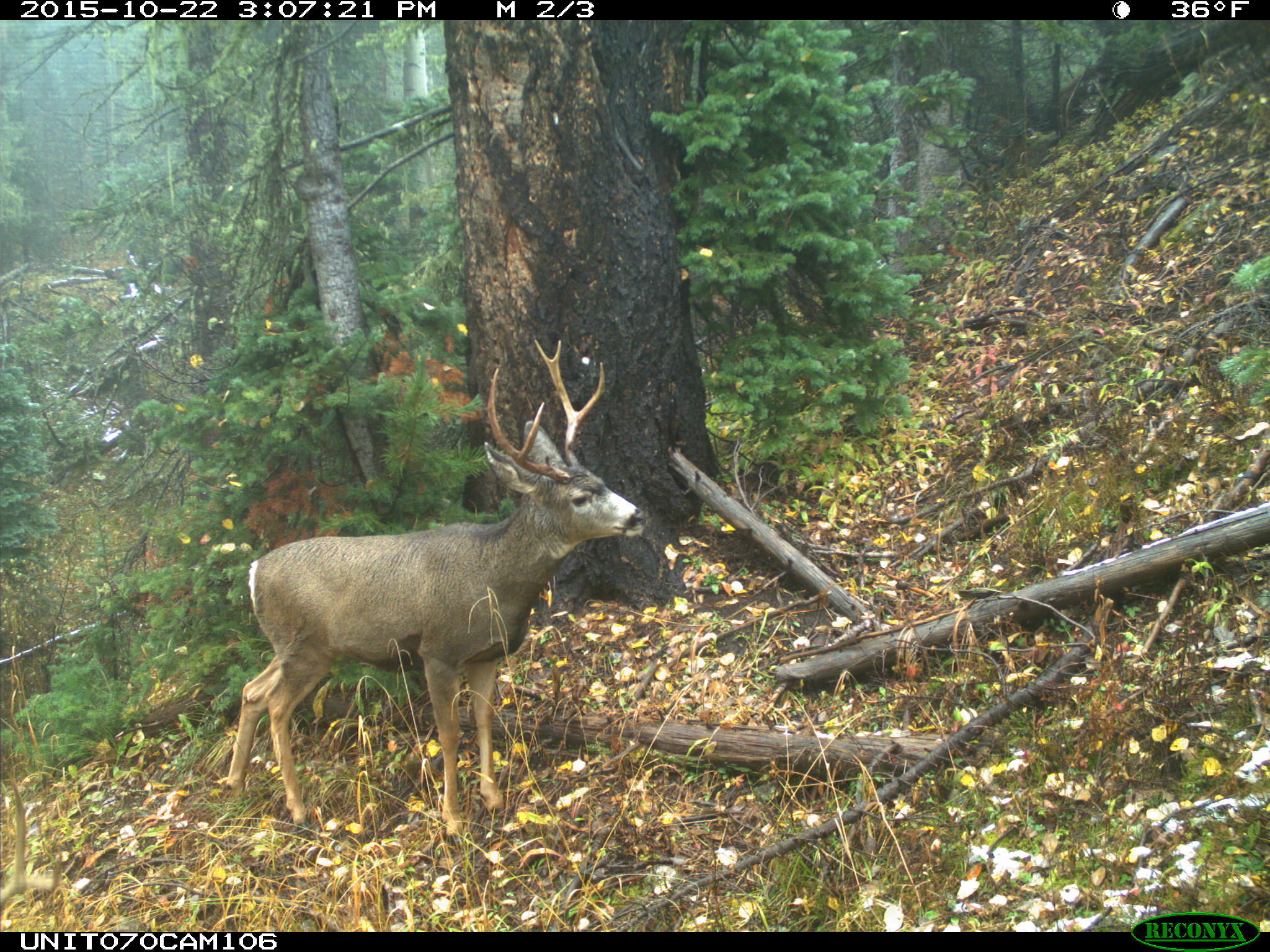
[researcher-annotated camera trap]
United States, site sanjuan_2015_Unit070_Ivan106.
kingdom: Animalia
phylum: Chordata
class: Mammalia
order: Artiodactyla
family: Cervidae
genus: Odocoileus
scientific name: Odocoileus hemionus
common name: mule deer